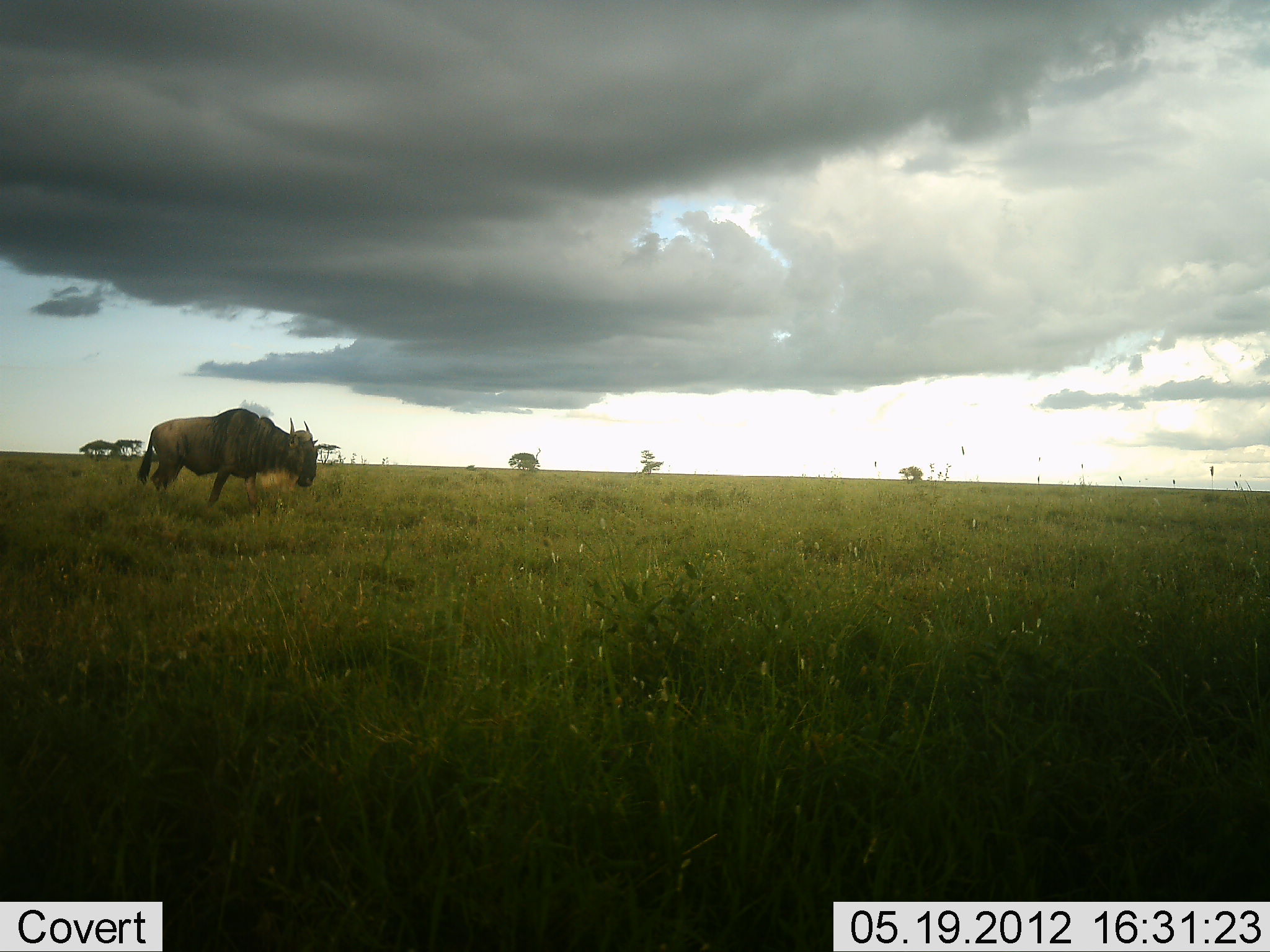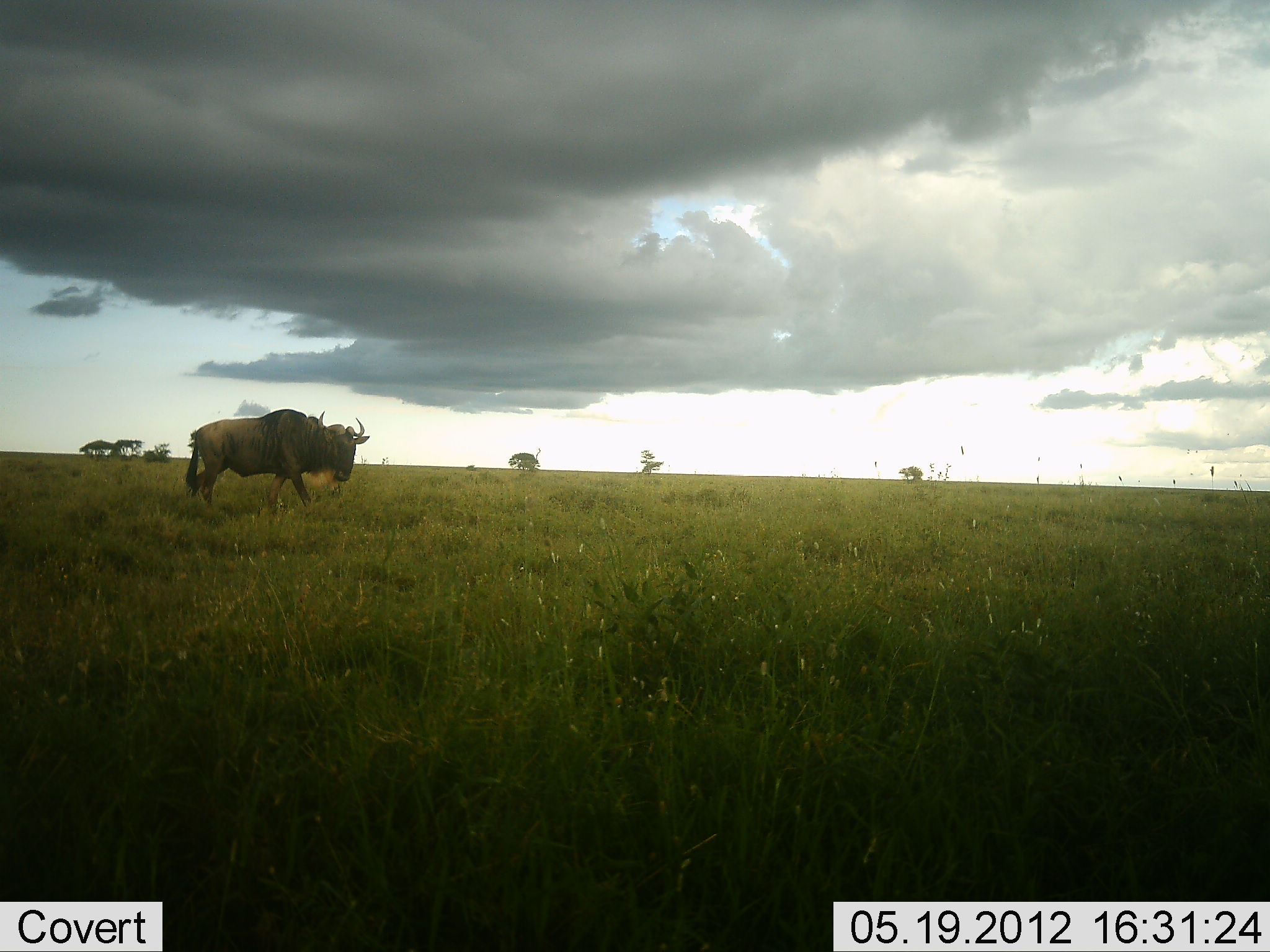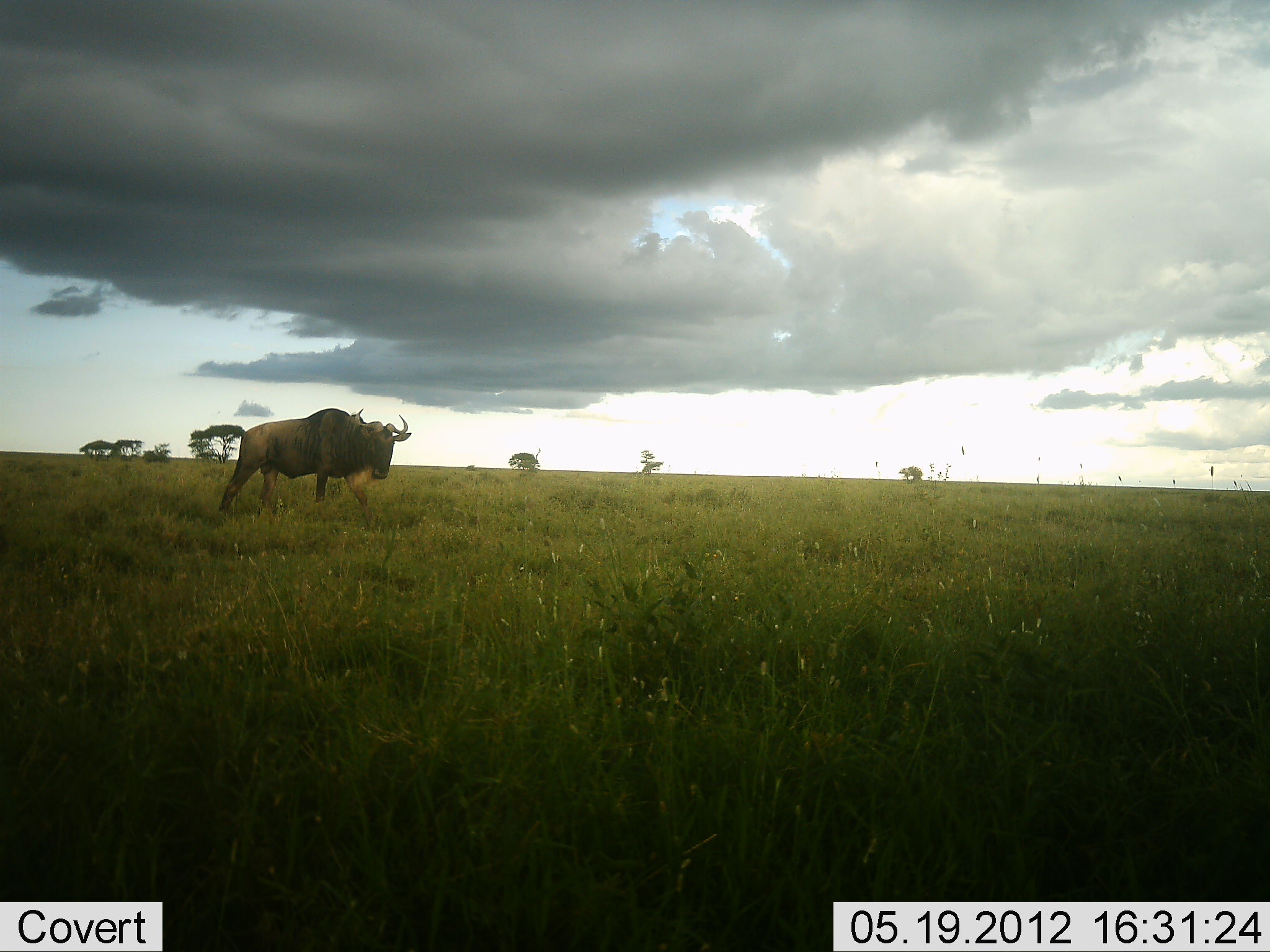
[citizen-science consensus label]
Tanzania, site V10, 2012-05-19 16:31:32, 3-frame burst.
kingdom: Animalia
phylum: Chordata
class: Mammalia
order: Artiodactyla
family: Bovidae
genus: Connochaetes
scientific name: Connochaetes taurinus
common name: blue wildebeest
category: wildebeest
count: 1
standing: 0%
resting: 10%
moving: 90%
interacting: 0%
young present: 0%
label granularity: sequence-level